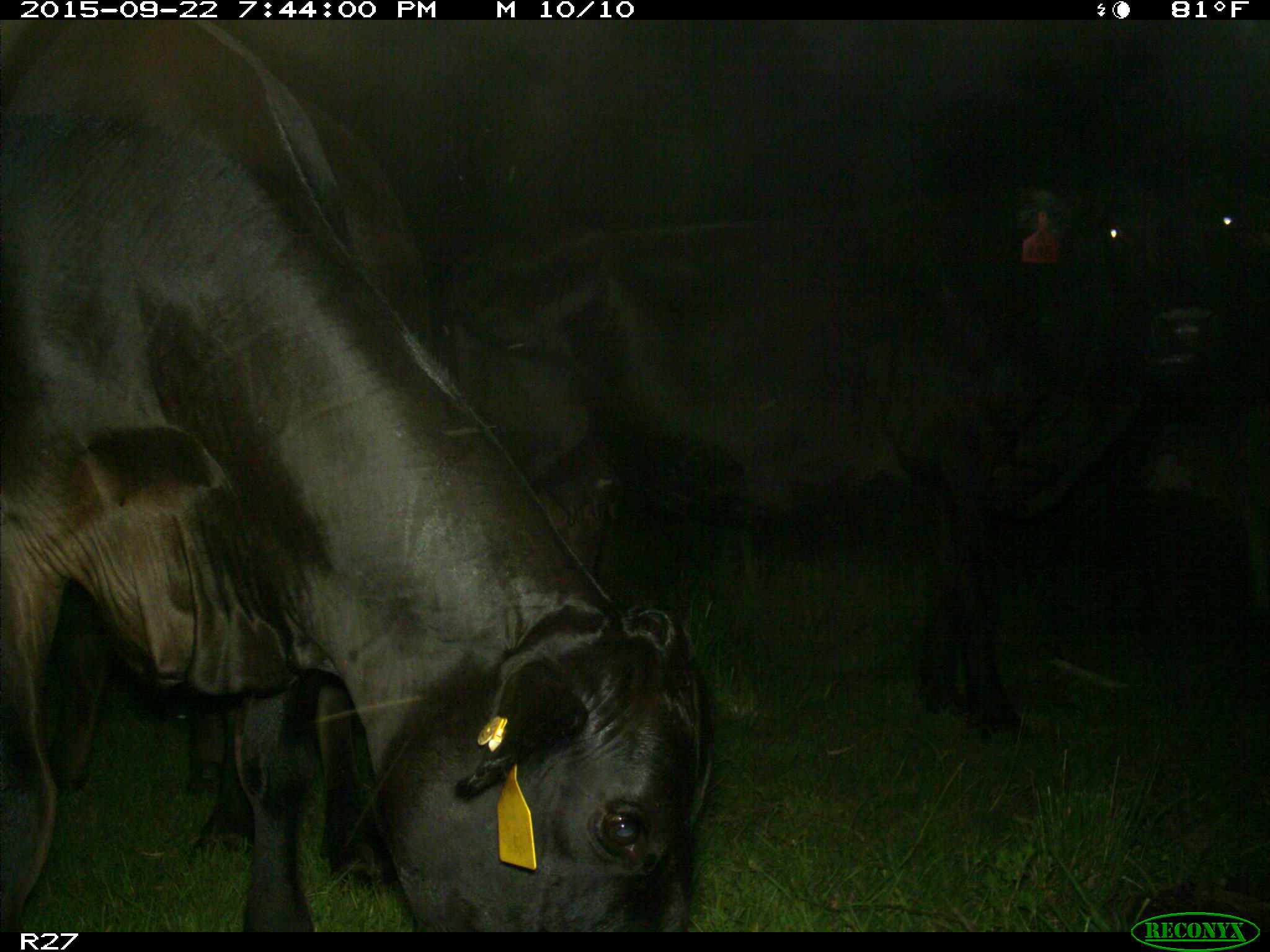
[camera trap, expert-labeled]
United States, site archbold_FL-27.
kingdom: Animalia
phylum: Chordata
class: Mammalia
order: Artiodactyla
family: Bovidae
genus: Bos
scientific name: Bos taurus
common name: domestic cow